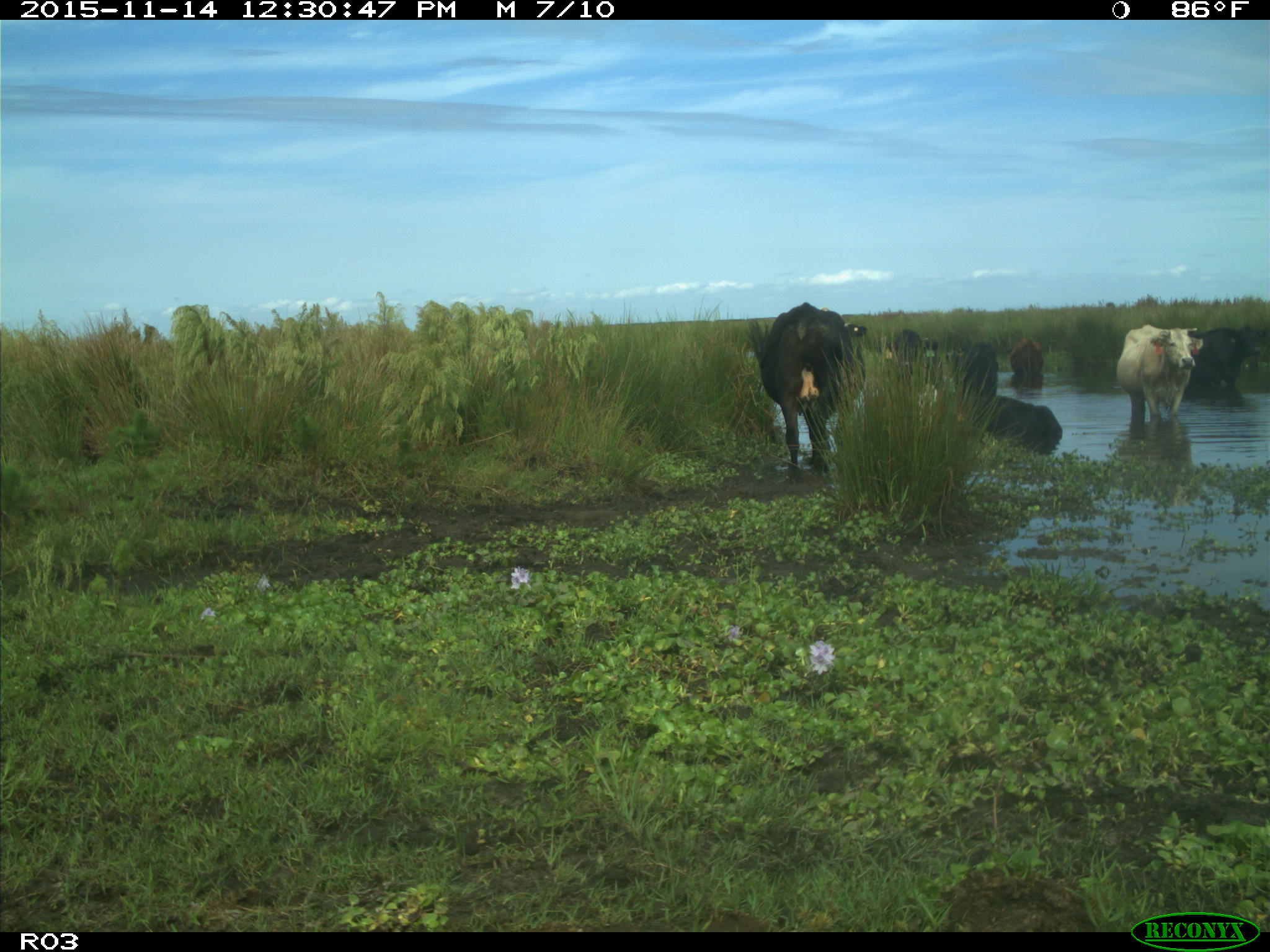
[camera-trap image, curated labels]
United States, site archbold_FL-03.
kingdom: Animalia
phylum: Chordata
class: Mammalia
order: Artiodactyla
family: Bovidae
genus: Bos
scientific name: Bos taurus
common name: domestic cow